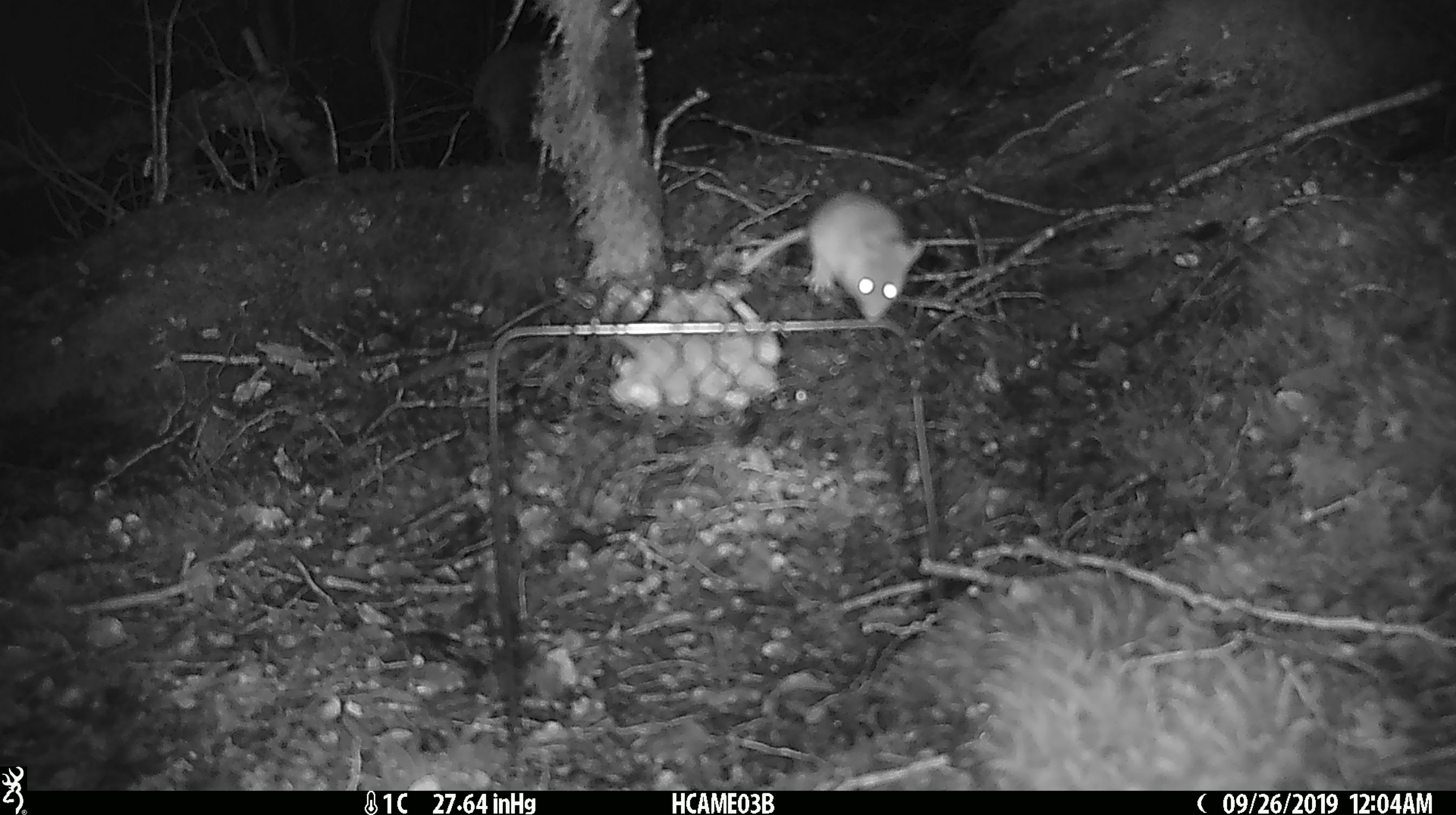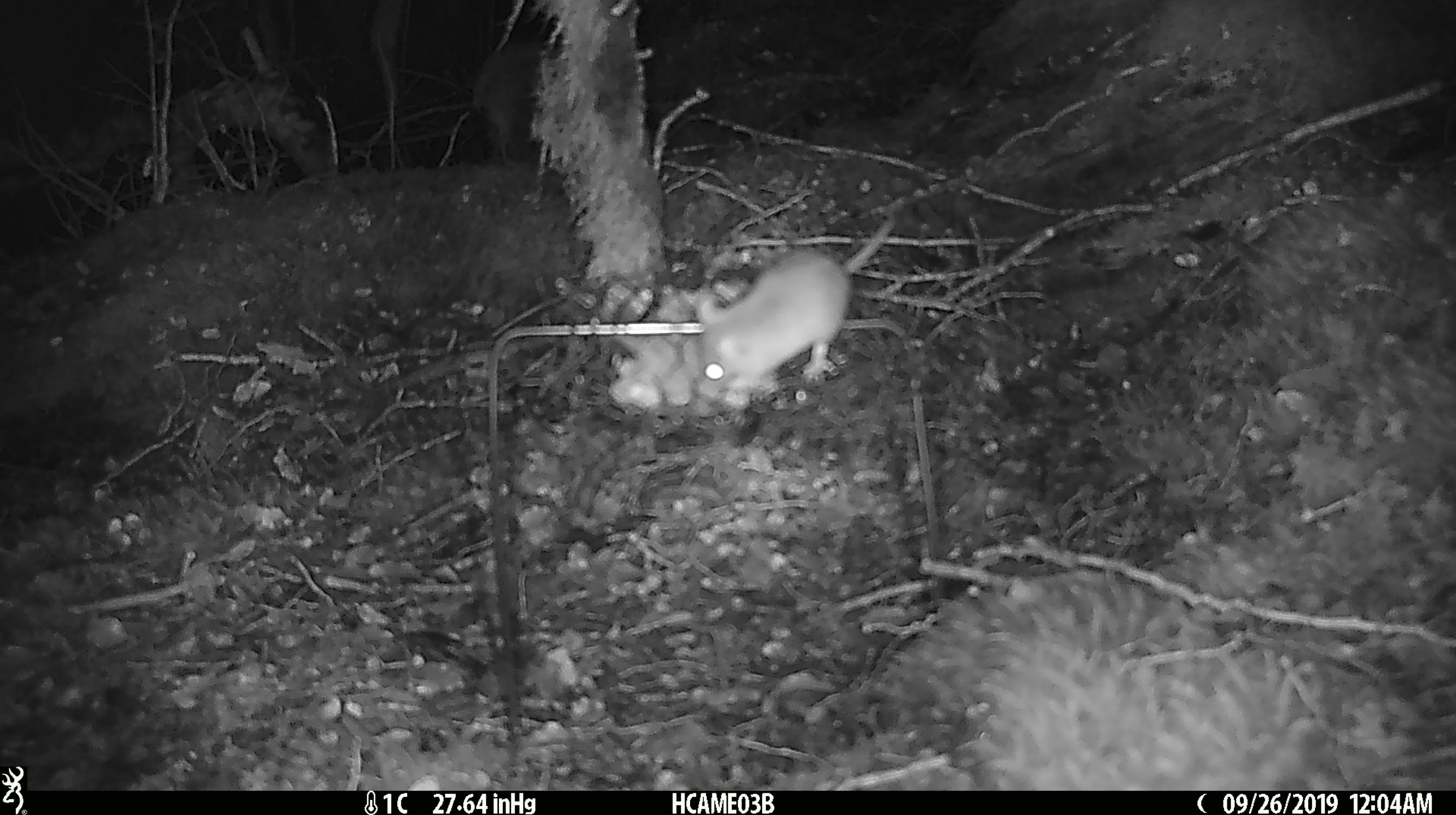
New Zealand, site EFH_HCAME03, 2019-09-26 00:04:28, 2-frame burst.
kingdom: Animalia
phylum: Chordata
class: Mammalia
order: Rodentia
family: Muridae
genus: Mus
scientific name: Mus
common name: mouse